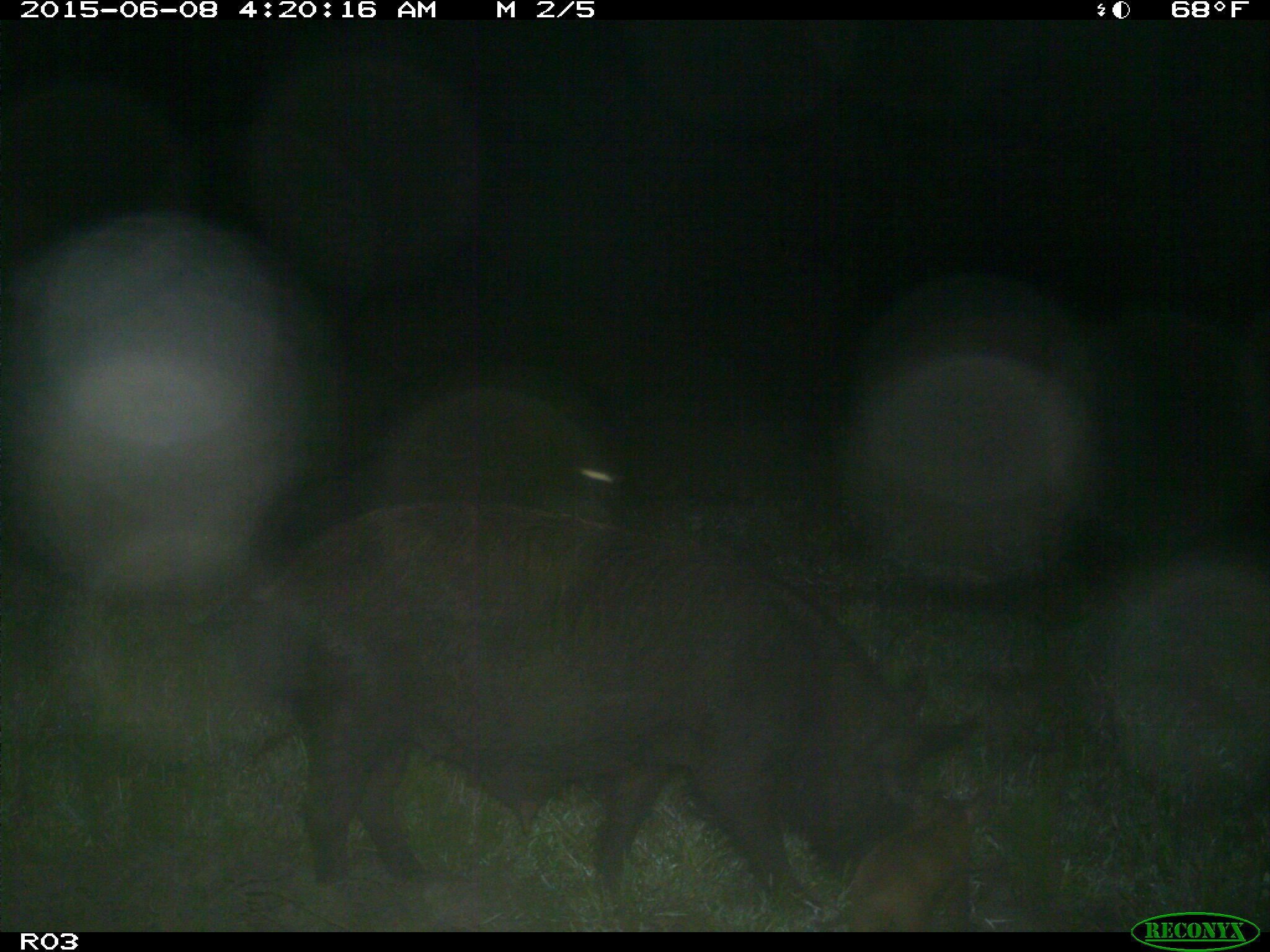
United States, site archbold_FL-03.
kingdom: Animalia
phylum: Chordata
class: Mammalia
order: Artiodactyla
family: Suidae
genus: Sus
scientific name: Sus scrofa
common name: wild boar